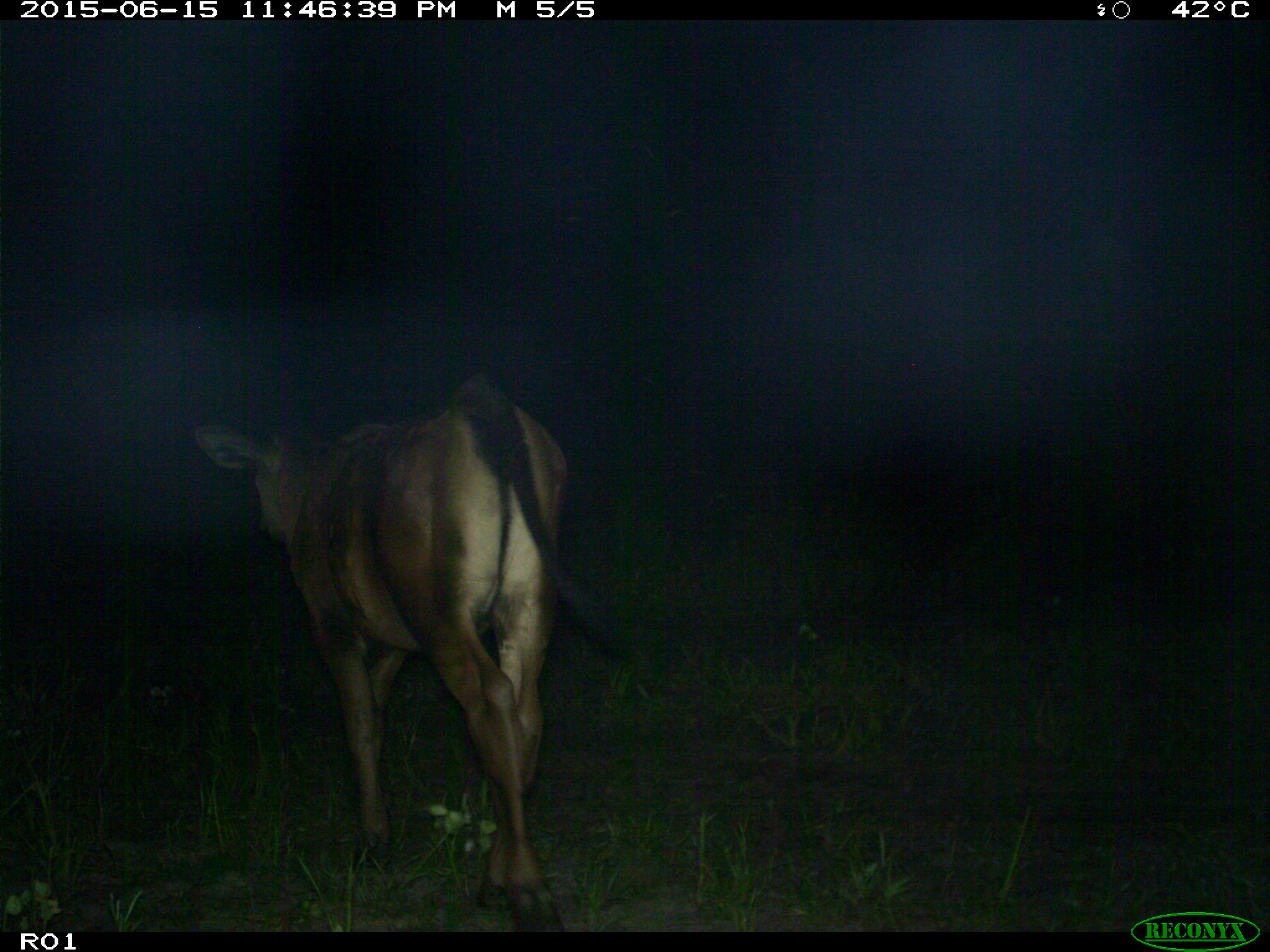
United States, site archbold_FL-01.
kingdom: Animalia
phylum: Chordata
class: Mammalia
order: Artiodactyla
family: Bovidae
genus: Bos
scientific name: Bos taurus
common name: domestic cow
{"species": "Bos taurus (domestic cow)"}